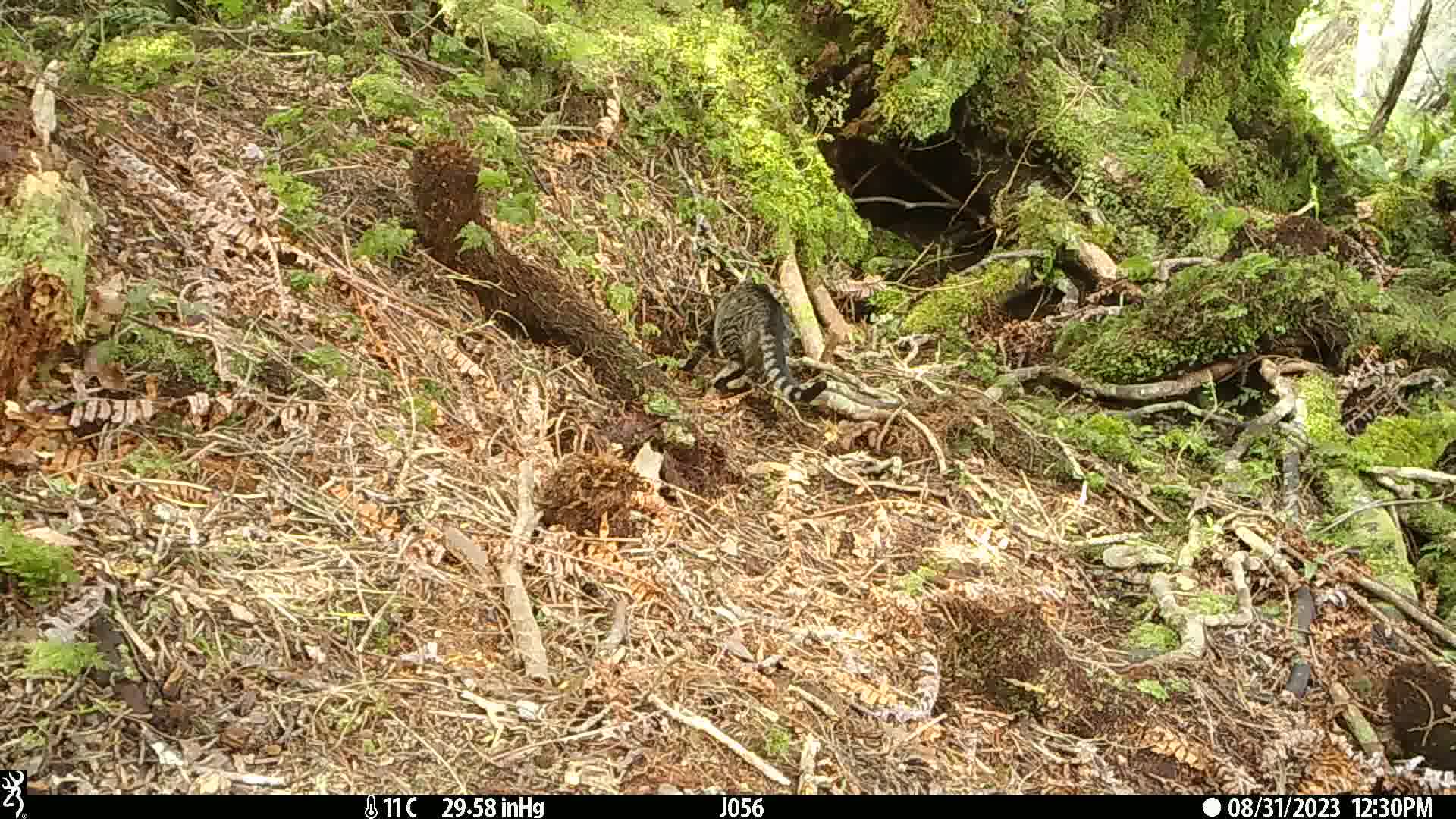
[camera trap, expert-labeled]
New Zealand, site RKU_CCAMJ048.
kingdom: Animalia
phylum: Chordata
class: Mammalia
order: Carnivora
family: Felidae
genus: Felis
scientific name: Felis catus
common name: domestic cat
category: cat